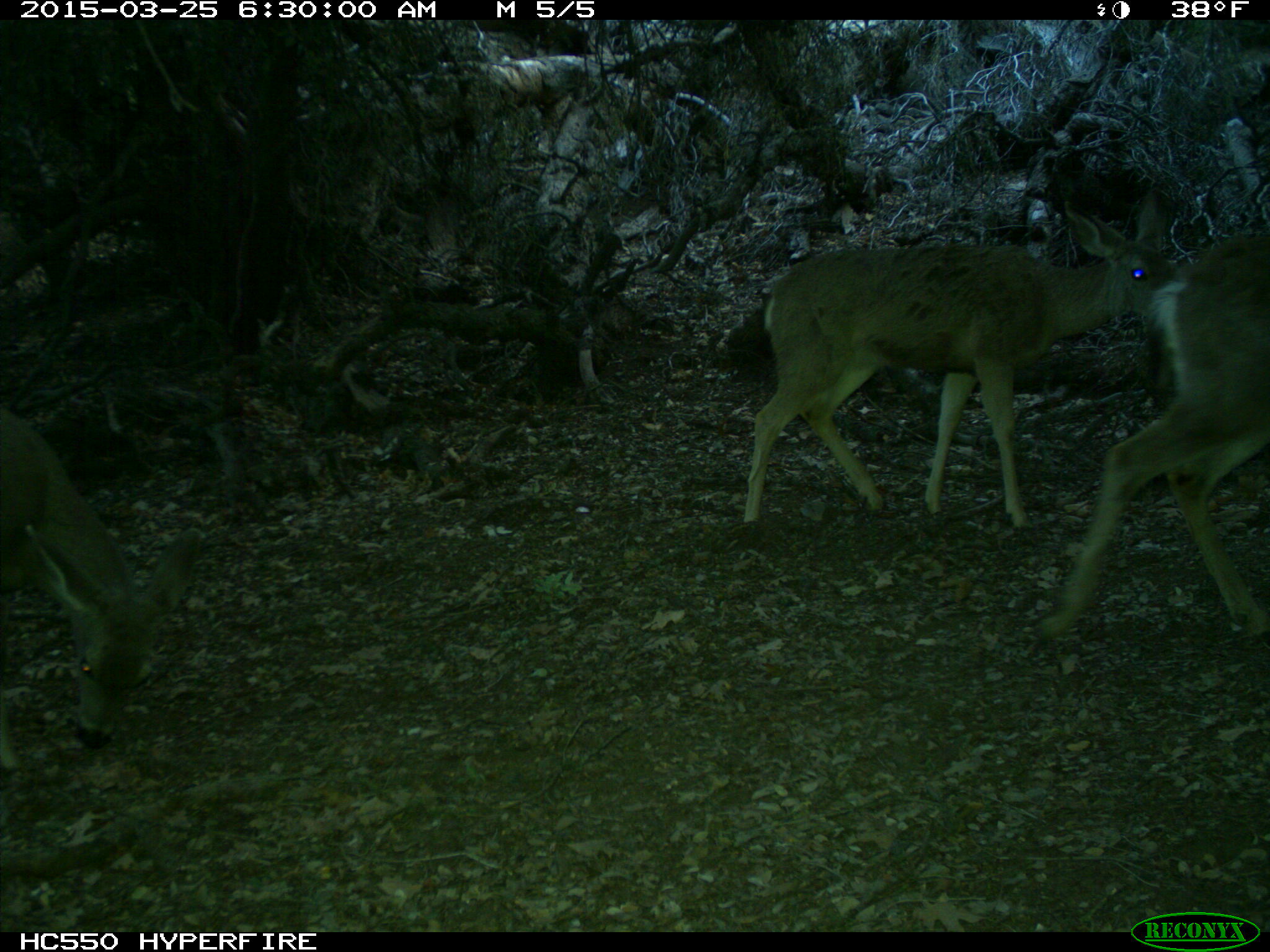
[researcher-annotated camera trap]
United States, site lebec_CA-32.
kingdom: Animalia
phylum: Chordata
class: Mammalia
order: Artiodactyla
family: Cervidae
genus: Odocoileus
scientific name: Odocoileus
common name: deer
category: unidentified deer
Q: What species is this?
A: Unidentified deer (deer) (Odocoileus).